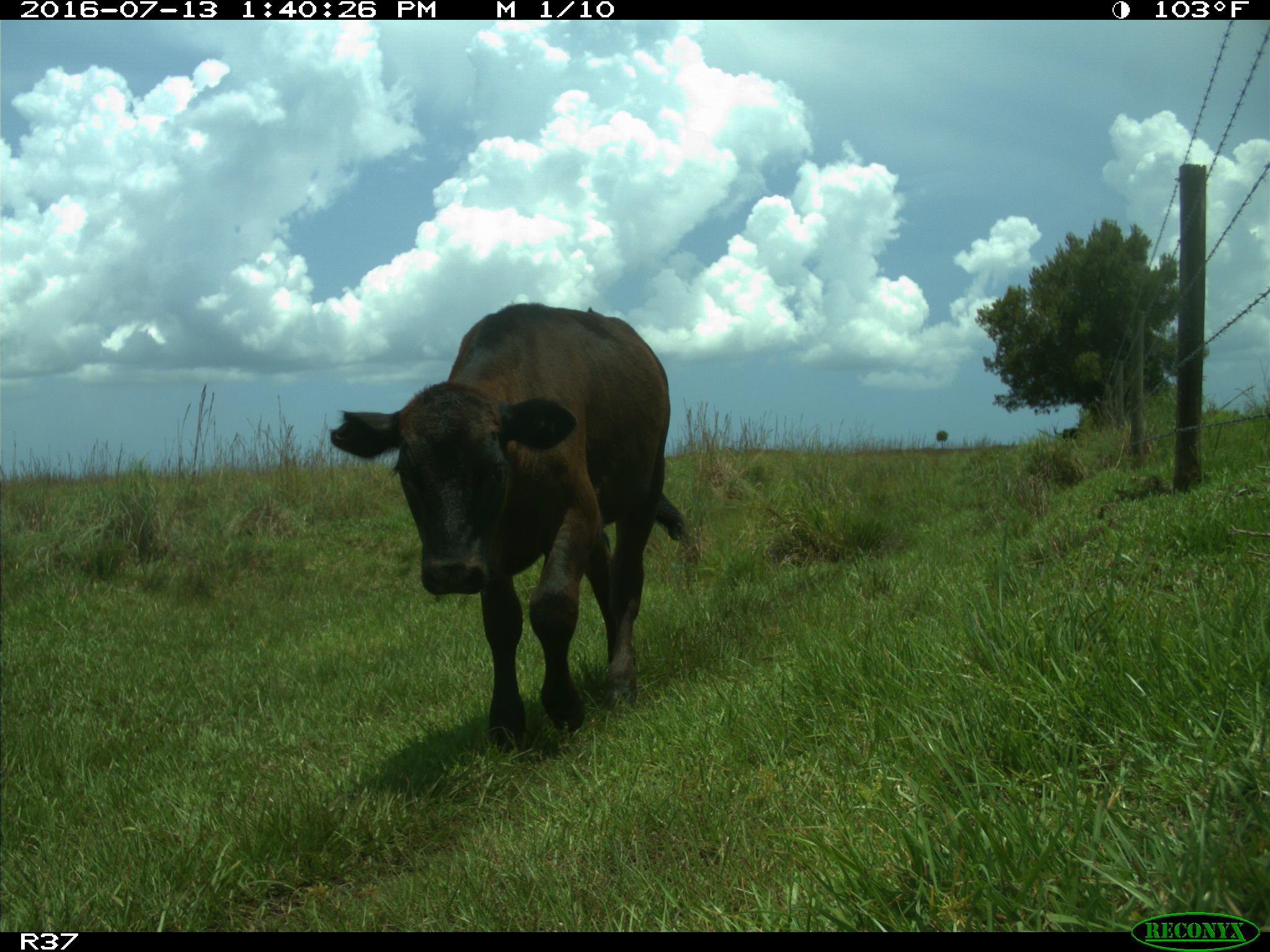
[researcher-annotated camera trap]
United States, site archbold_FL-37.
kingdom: Animalia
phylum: Chordata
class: Mammalia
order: Artiodactyla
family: Bovidae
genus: Bos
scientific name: Bos taurus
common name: domestic cow